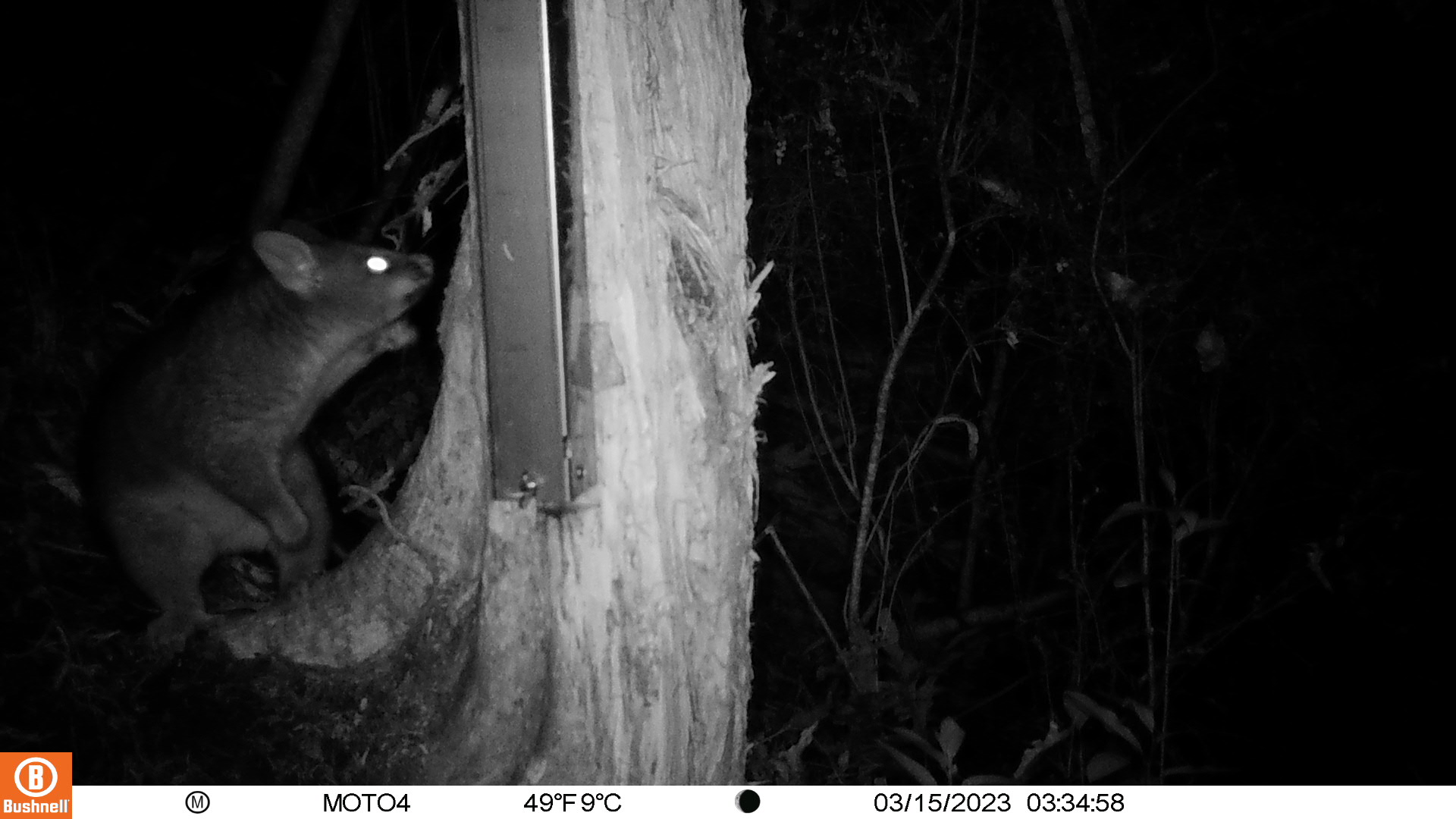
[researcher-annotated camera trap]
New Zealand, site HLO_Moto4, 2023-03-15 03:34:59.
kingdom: Animalia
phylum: Chordata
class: Mammalia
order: Diprotodontia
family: Phalangeridae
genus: Trichosurus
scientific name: Trichosurus vulpecula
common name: common brushtail possum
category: possum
Possum (common brushtail possum) (Trichosurus vulpecula).